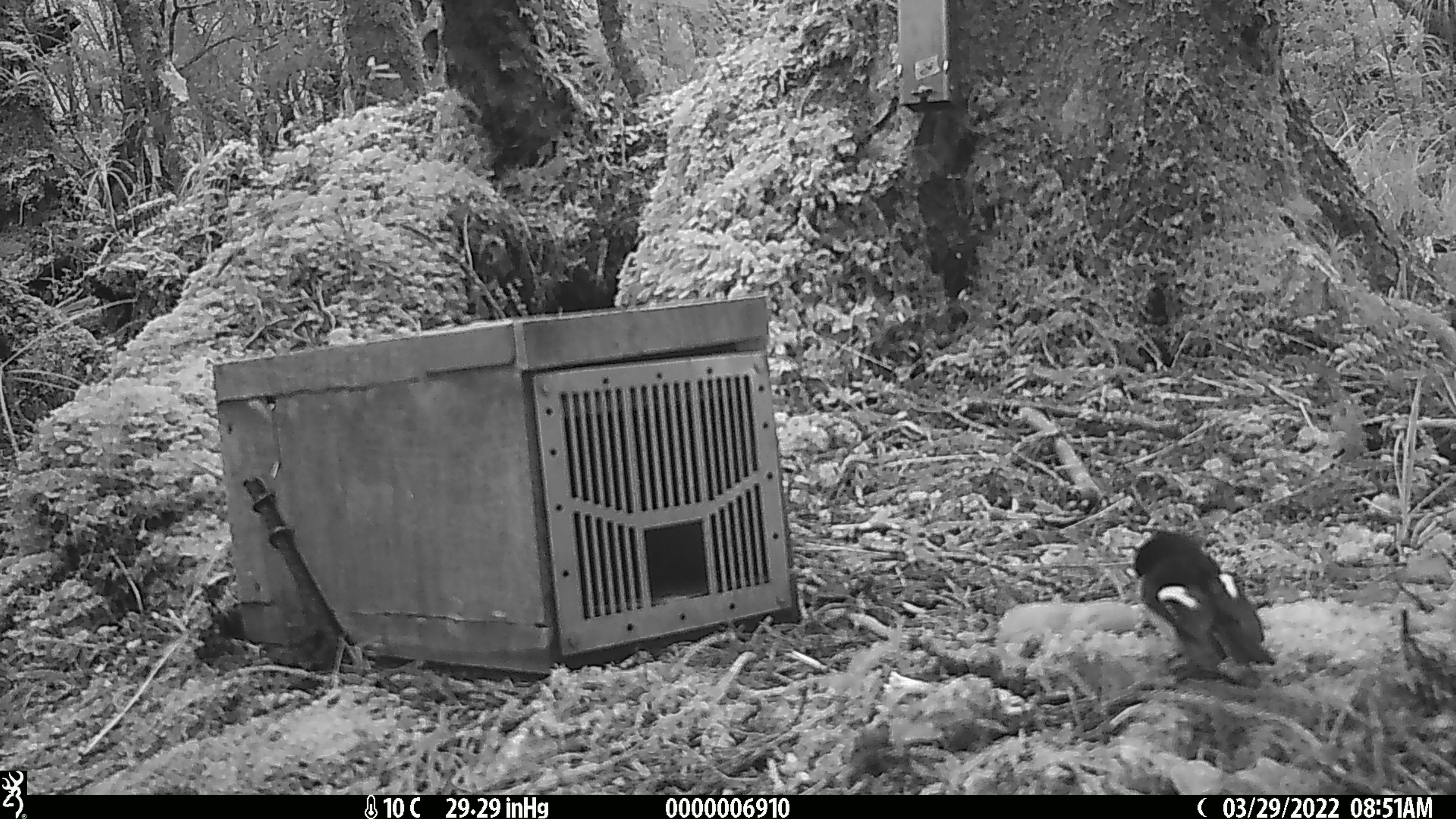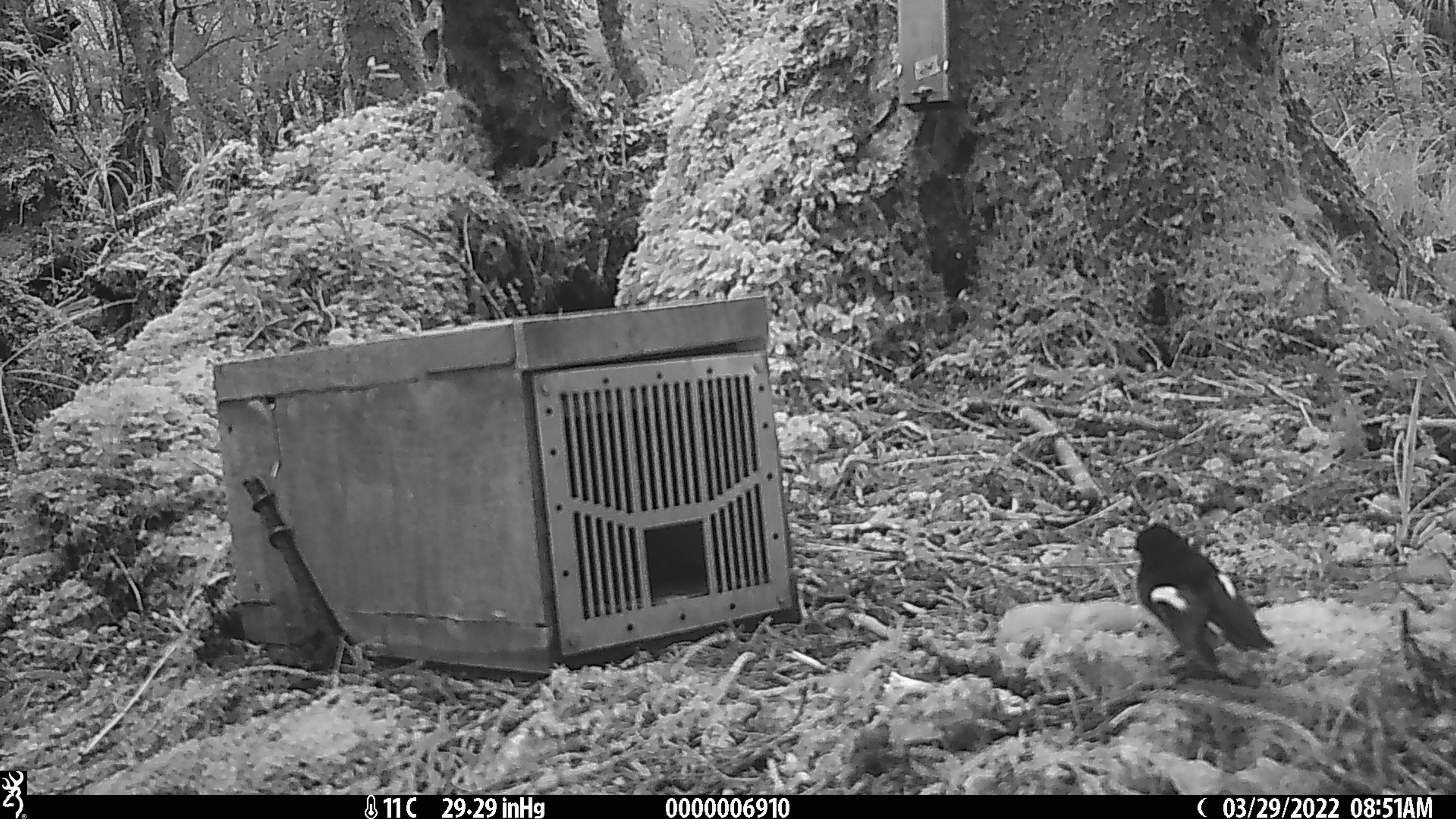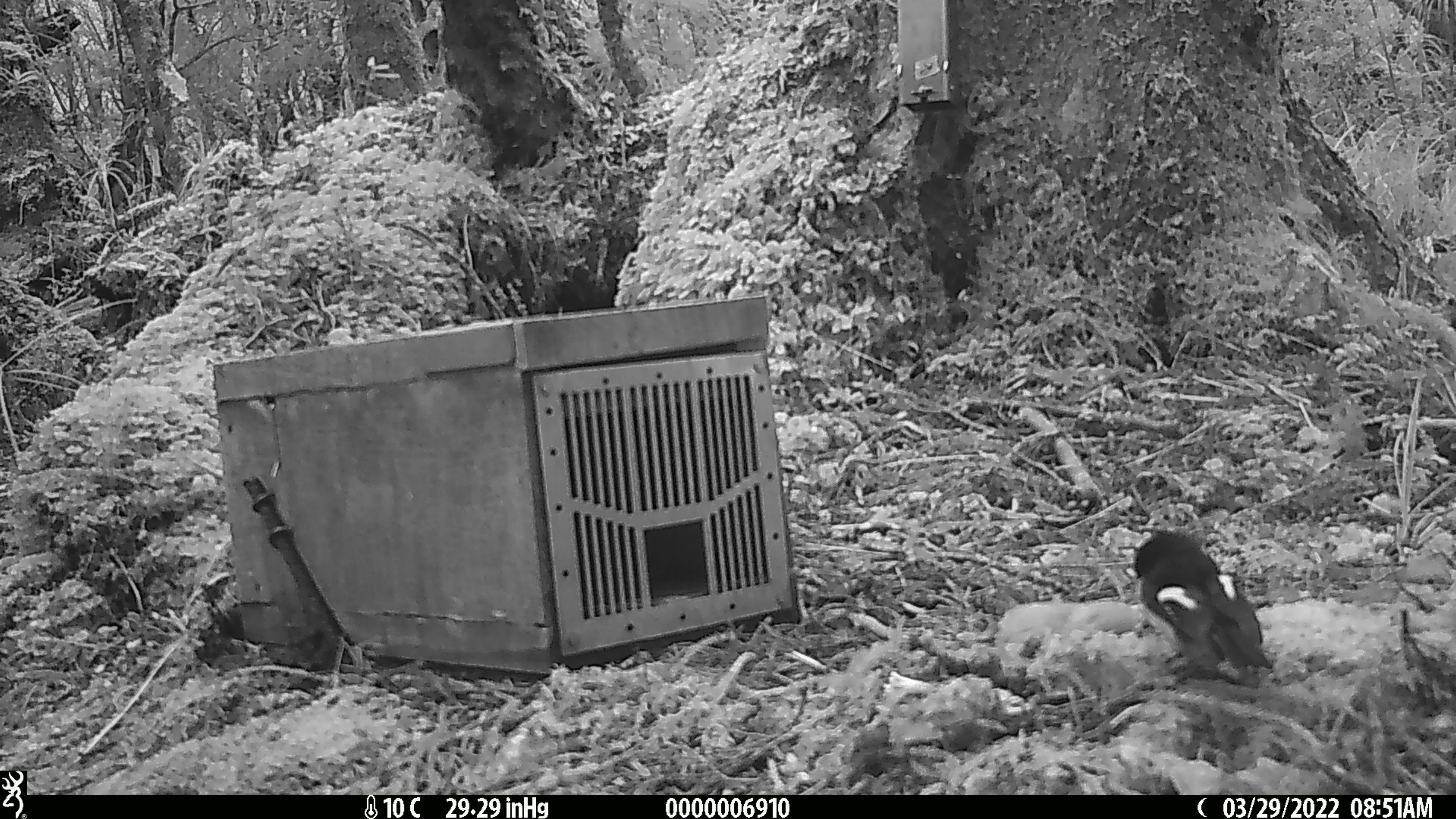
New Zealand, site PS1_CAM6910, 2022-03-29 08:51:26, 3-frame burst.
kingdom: Animalia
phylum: Chordata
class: Aves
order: Passeriformes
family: Petroicidae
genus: Petroica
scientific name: Petroica macrocephala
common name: tomtit